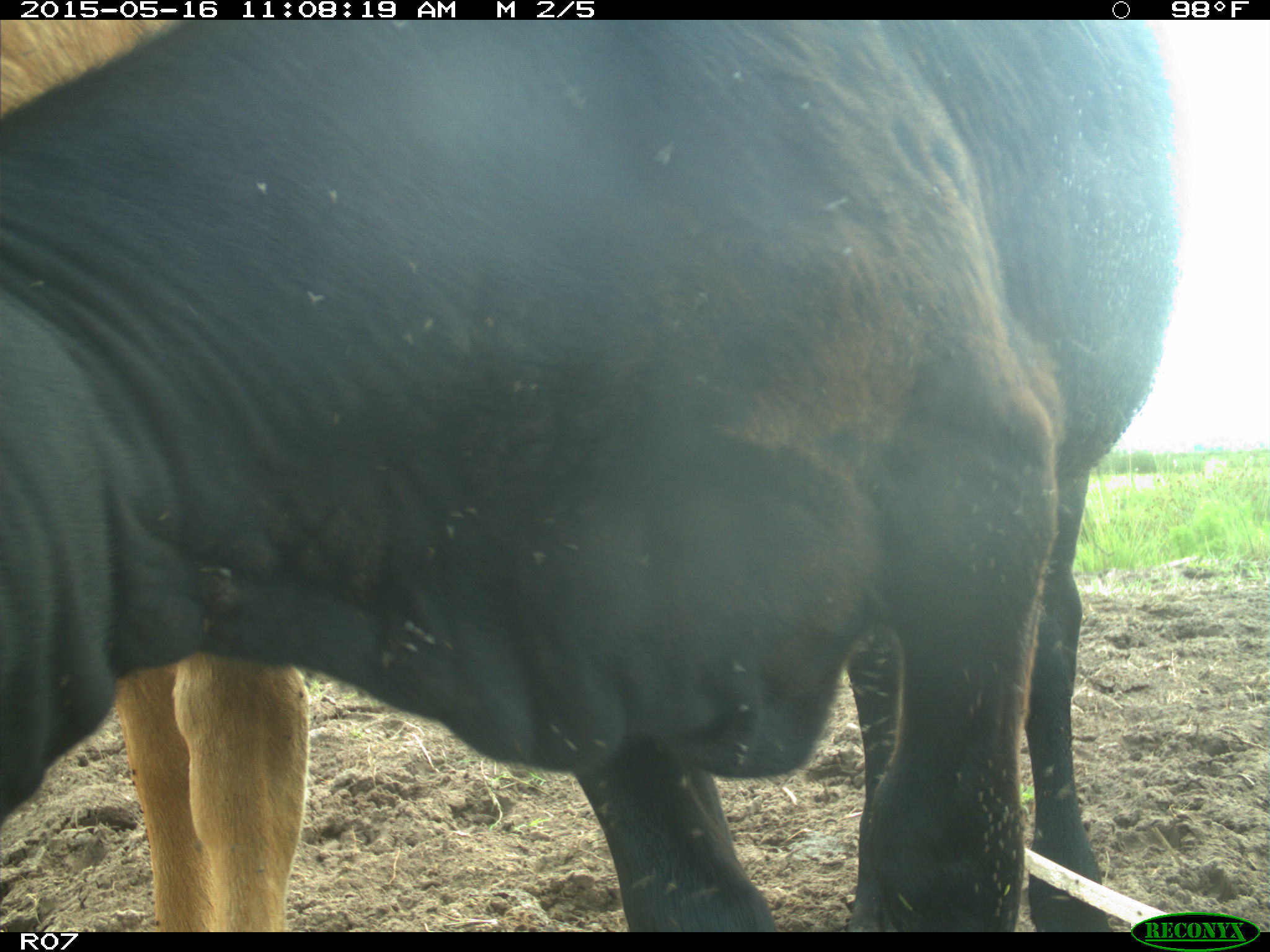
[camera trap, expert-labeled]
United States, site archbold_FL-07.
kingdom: Animalia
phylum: Chordata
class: Mammalia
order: Artiodactyla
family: Bovidae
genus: Bos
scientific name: Bos taurus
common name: domestic cow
Bos taurus (domestic cow).